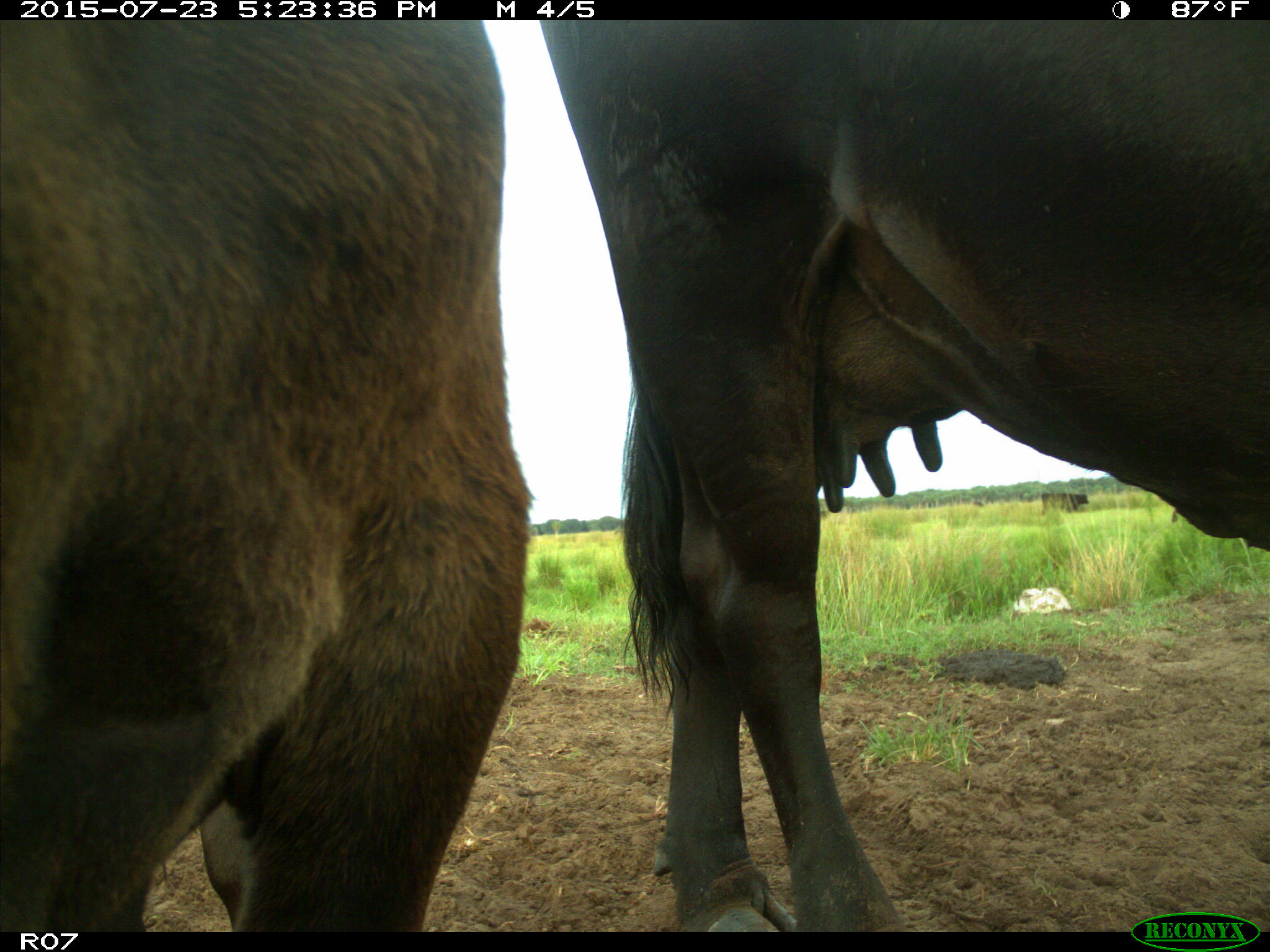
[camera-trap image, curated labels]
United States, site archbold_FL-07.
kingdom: Animalia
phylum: Chordata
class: Mammalia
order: Artiodactyla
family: Bovidae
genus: Bos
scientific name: Bos taurus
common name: domestic cow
Bos taurus (domestic cow).